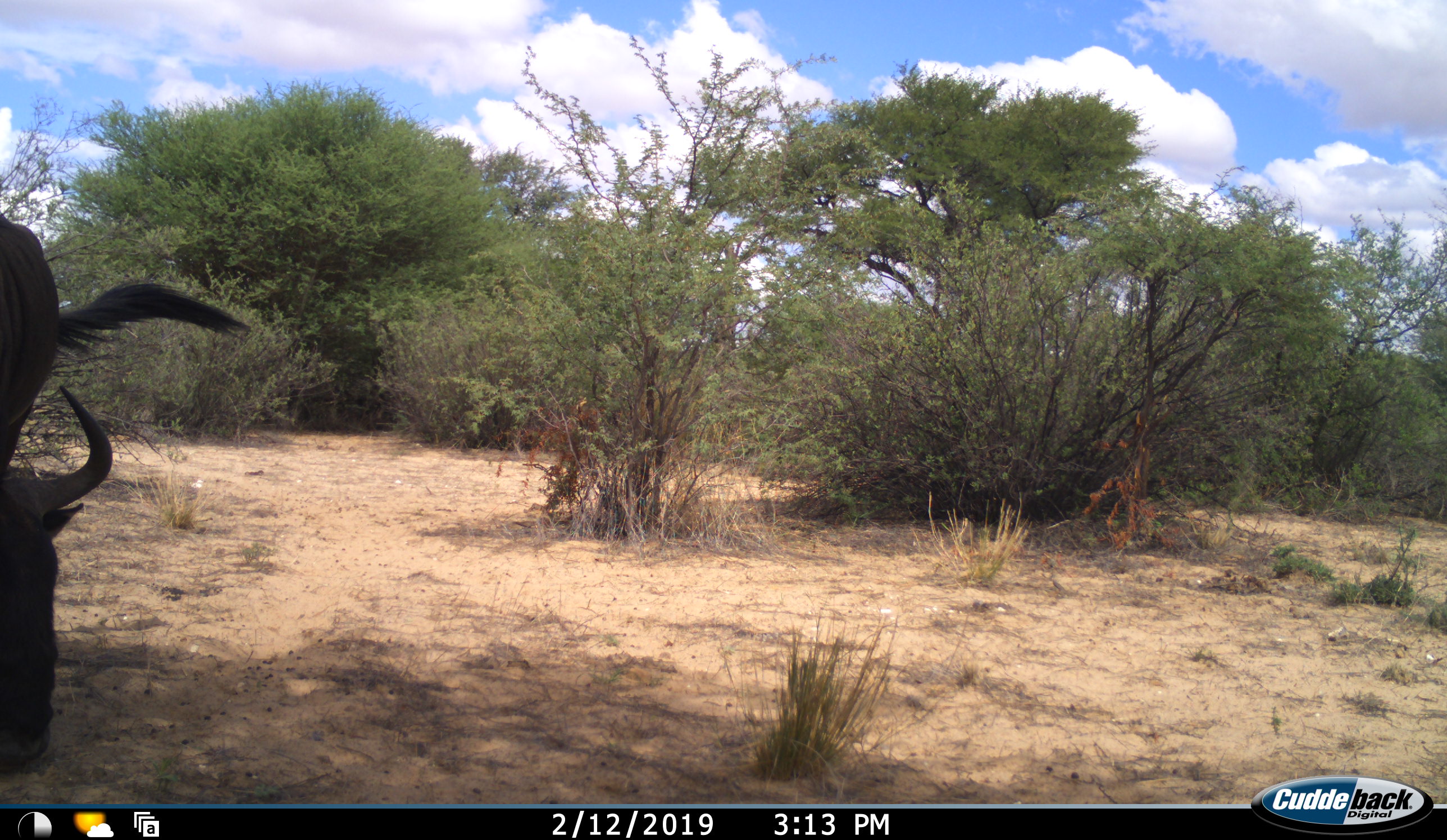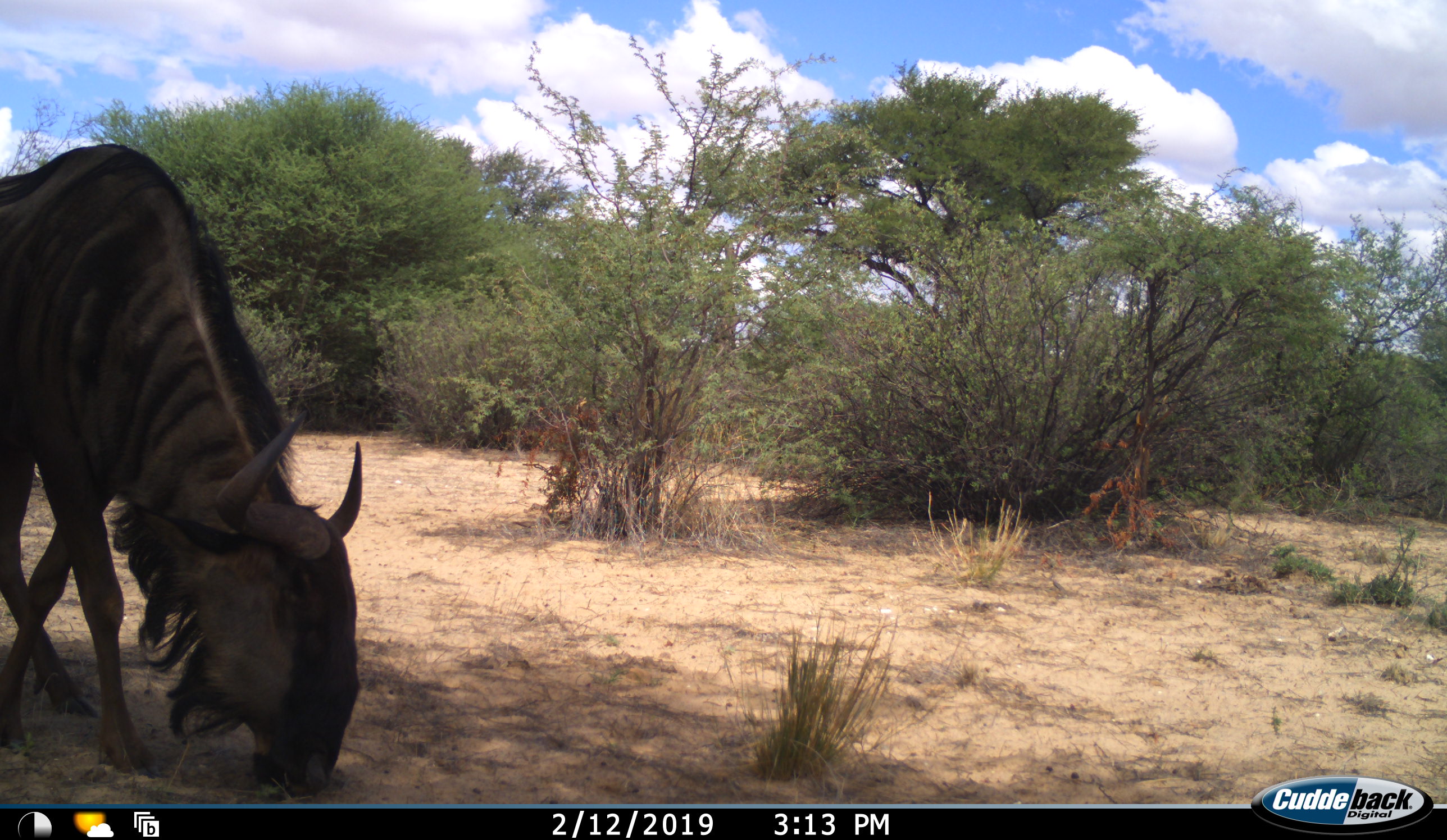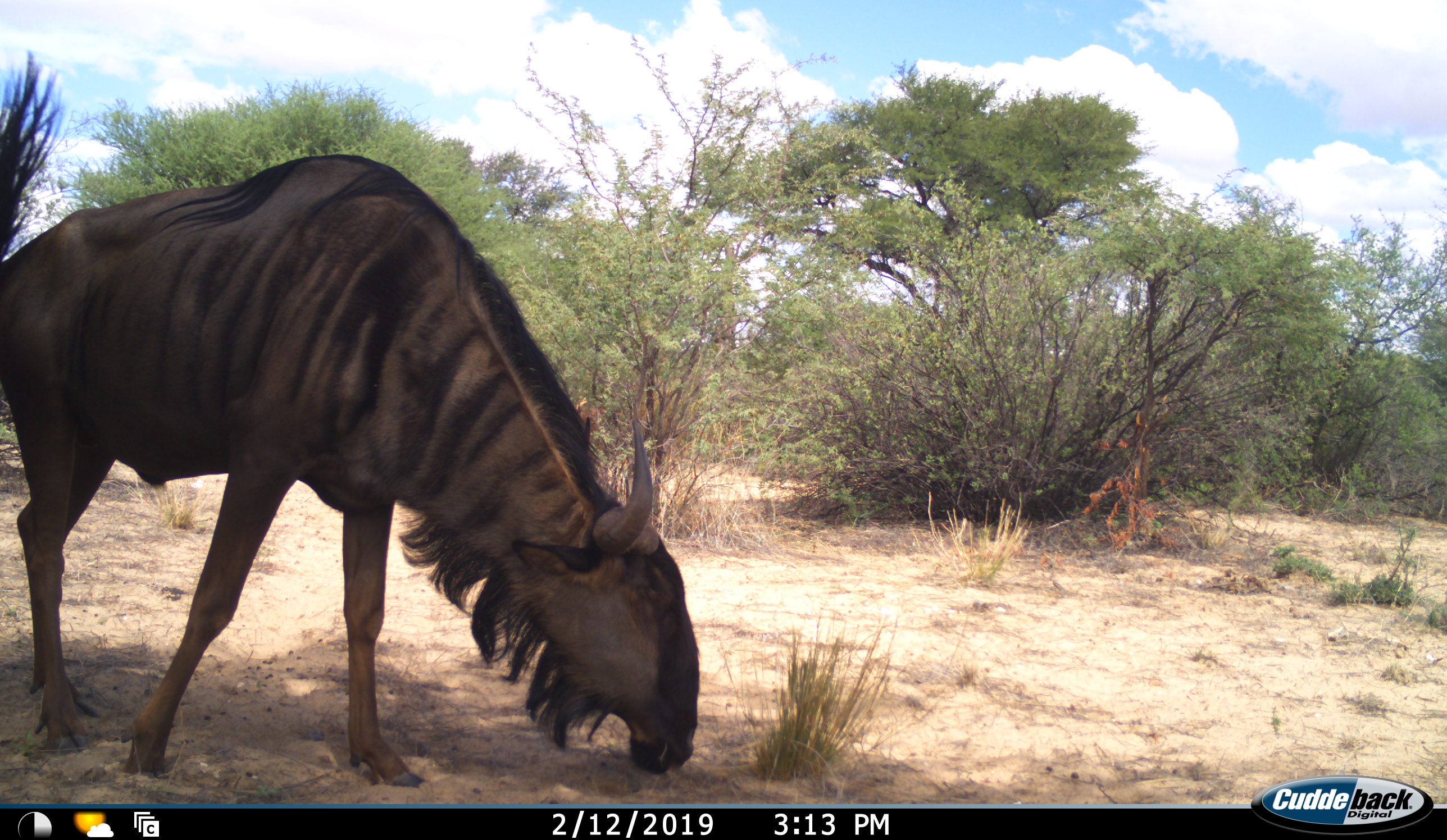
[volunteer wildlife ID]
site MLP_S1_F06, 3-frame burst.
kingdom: Animalia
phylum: Chordata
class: Mammalia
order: Artiodactyla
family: Bovidae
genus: Connochaetes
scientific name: Connochaetes taurinus taurinus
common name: blue wildebeest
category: wildebeestblue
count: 1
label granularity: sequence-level